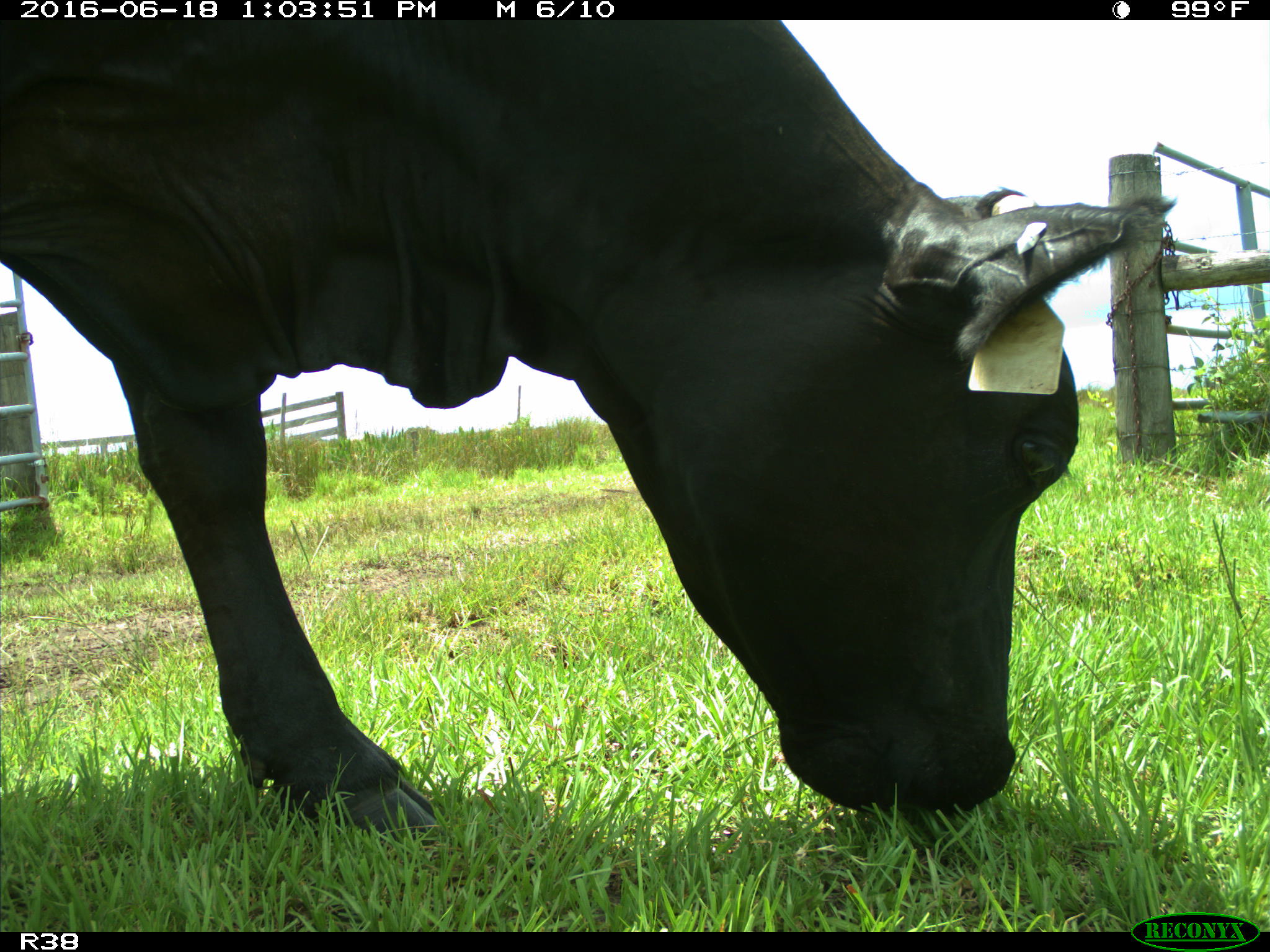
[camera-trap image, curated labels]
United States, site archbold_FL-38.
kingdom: Animalia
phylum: Chordata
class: Mammalia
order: Artiodactyla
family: Bovidae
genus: Bos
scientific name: Bos taurus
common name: domestic cow